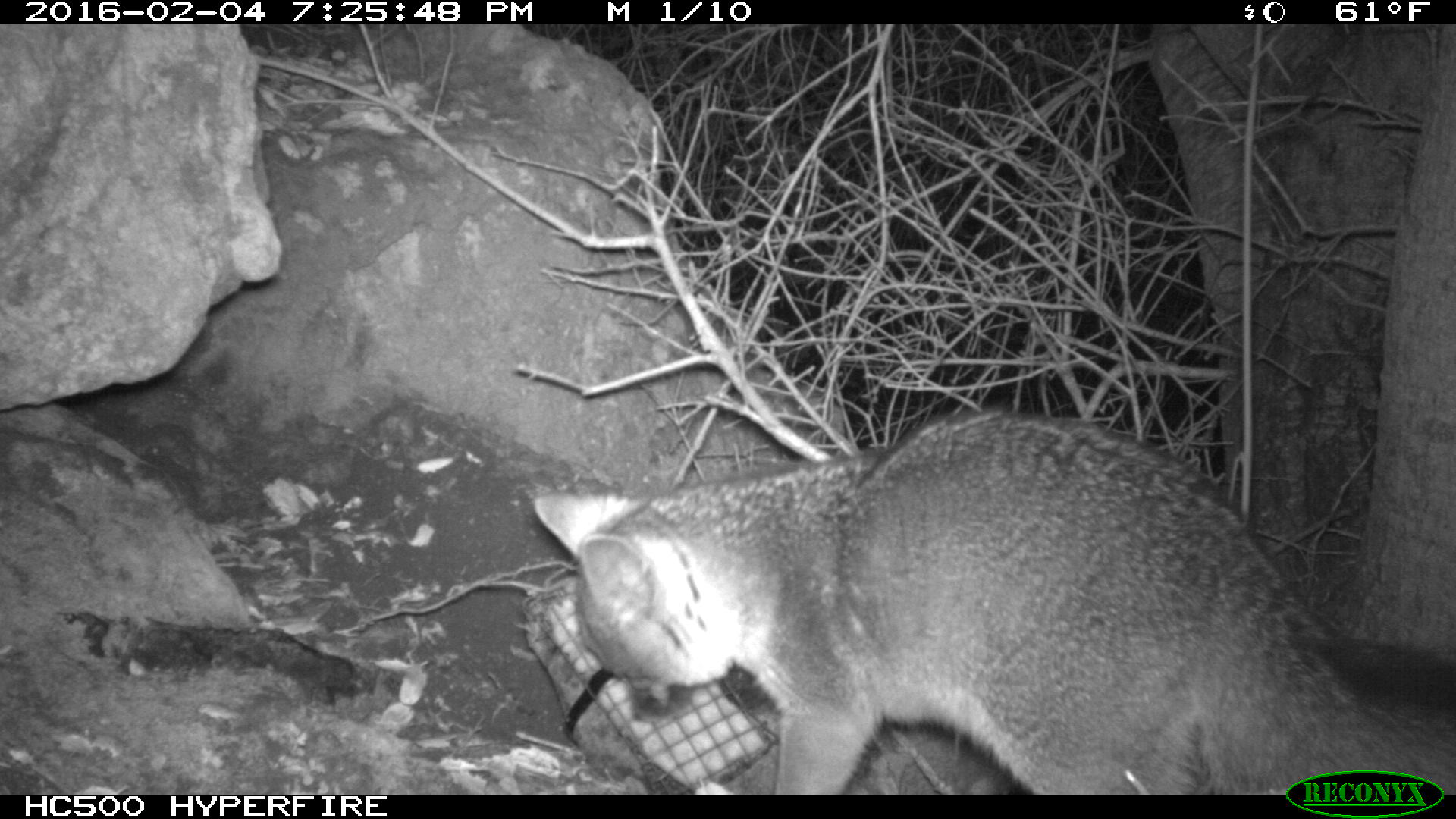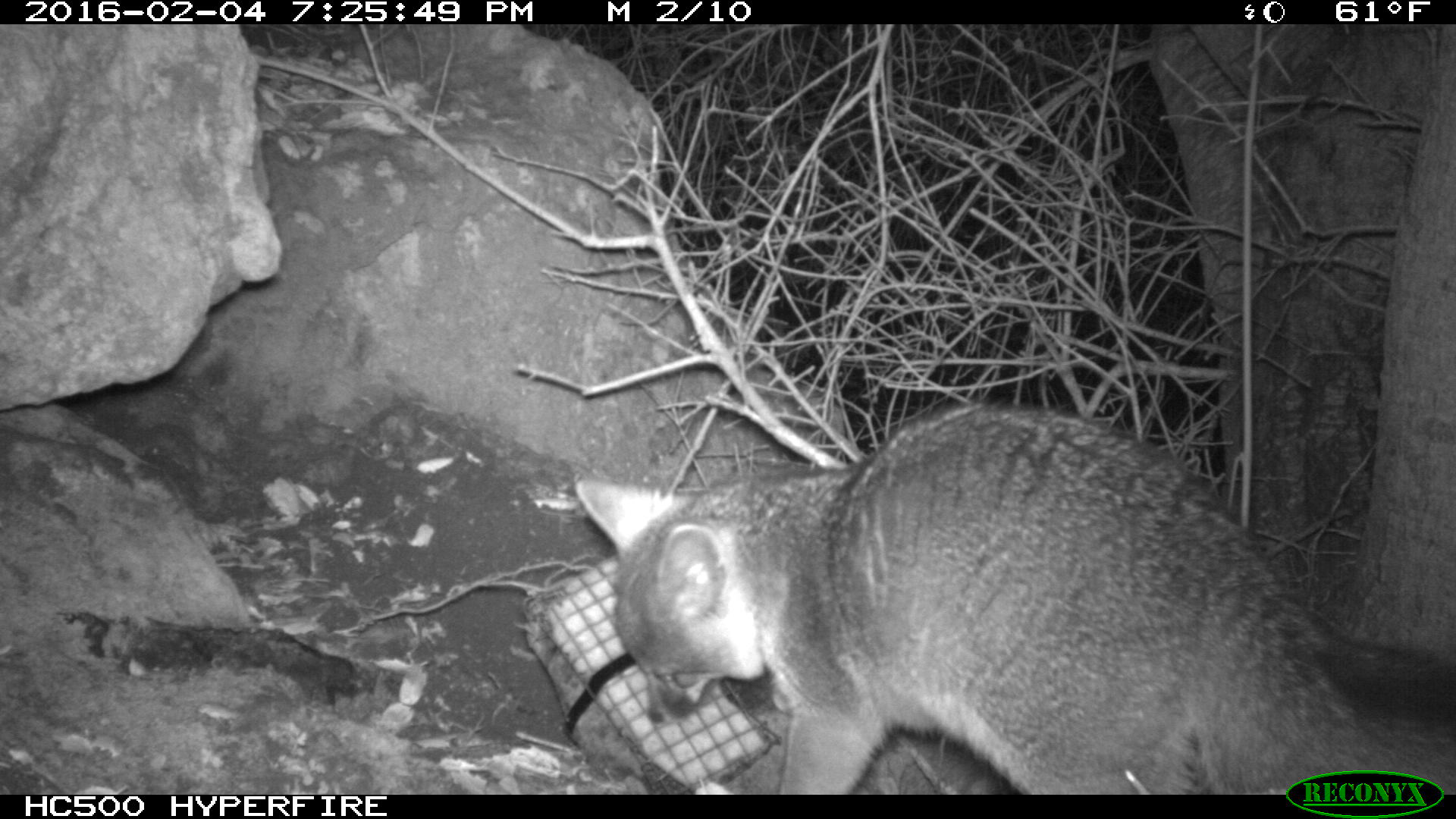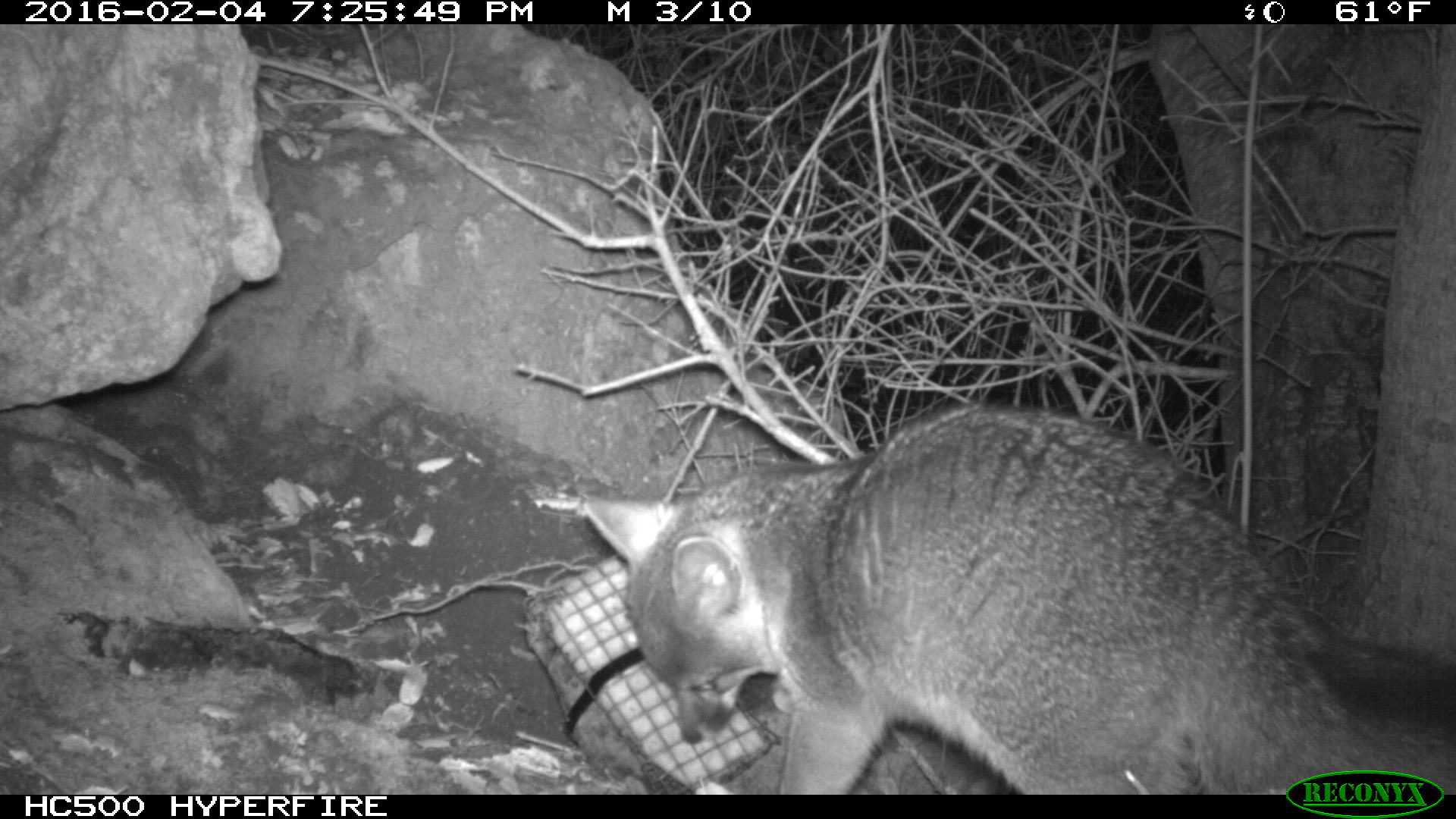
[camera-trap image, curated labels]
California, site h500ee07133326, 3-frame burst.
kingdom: Animalia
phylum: Chordata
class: Mammalia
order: Carnivora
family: Canidae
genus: Urocyon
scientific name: Urocyon littoralis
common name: island fox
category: fox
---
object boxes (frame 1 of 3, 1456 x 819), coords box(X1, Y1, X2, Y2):
fox: box(531, 403, 1455, 794)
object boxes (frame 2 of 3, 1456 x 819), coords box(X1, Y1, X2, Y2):
fox: box(574, 403, 1455, 794)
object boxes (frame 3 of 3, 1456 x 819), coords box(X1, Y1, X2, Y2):
fox: box(582, 404, 1455, 791)